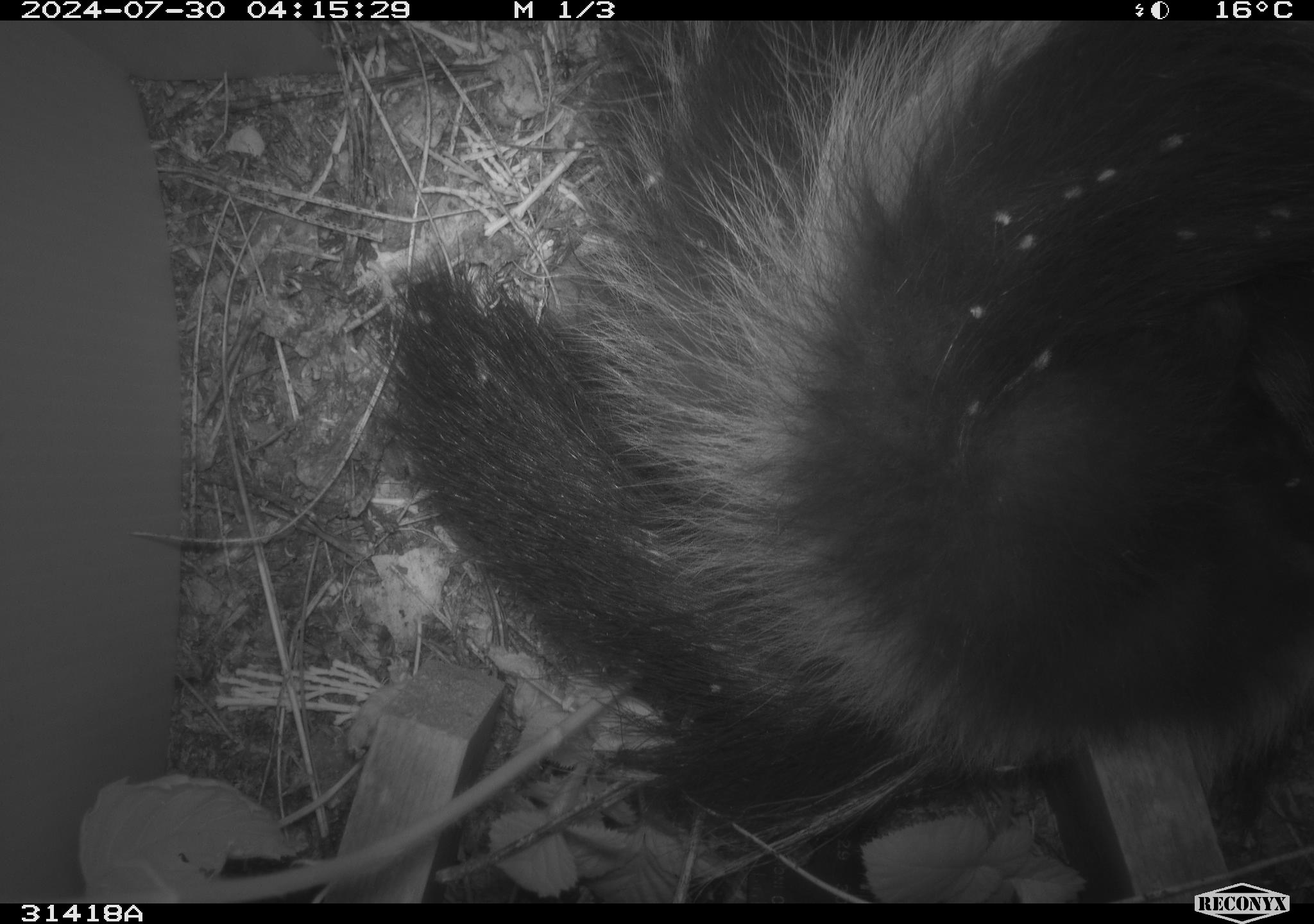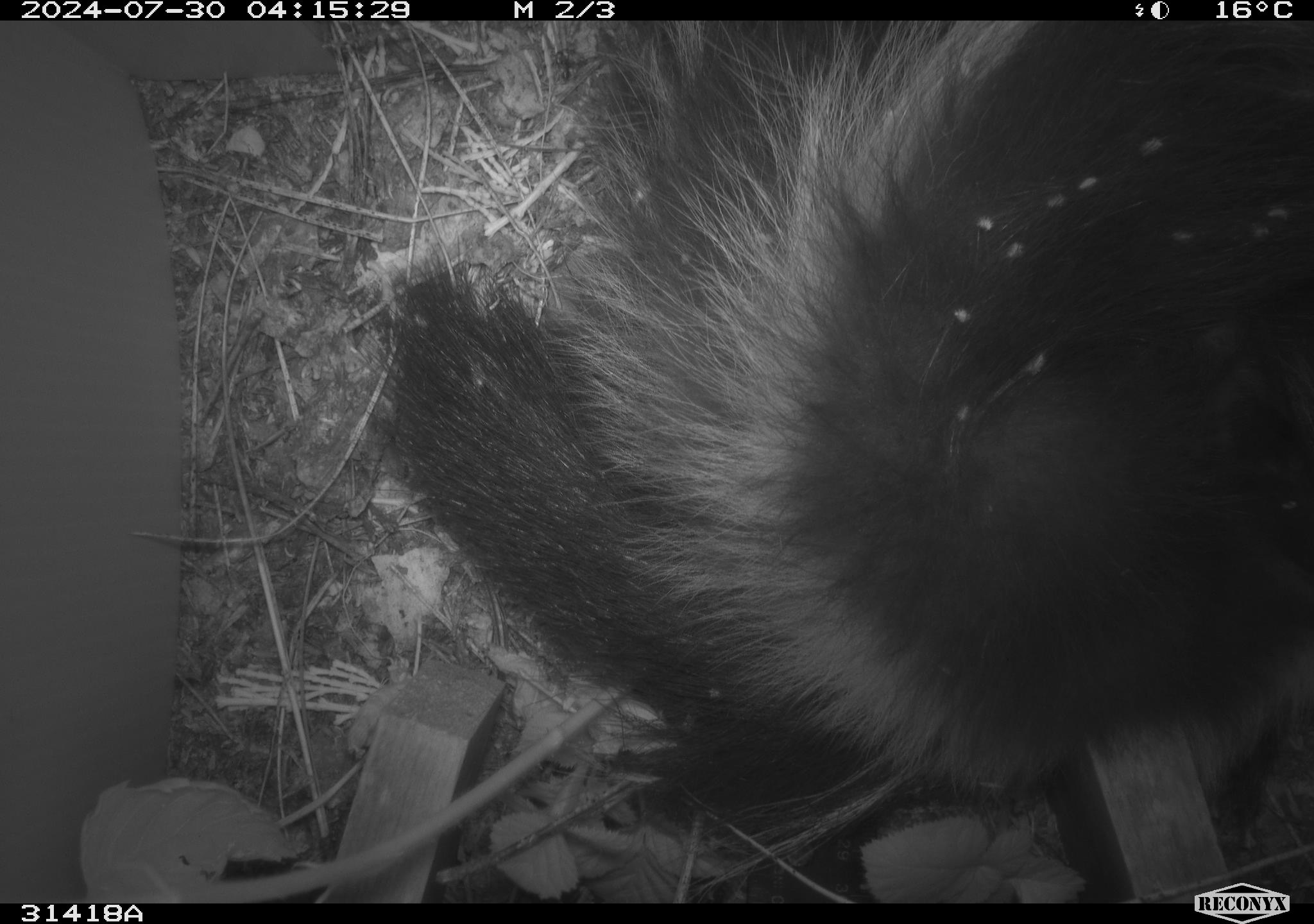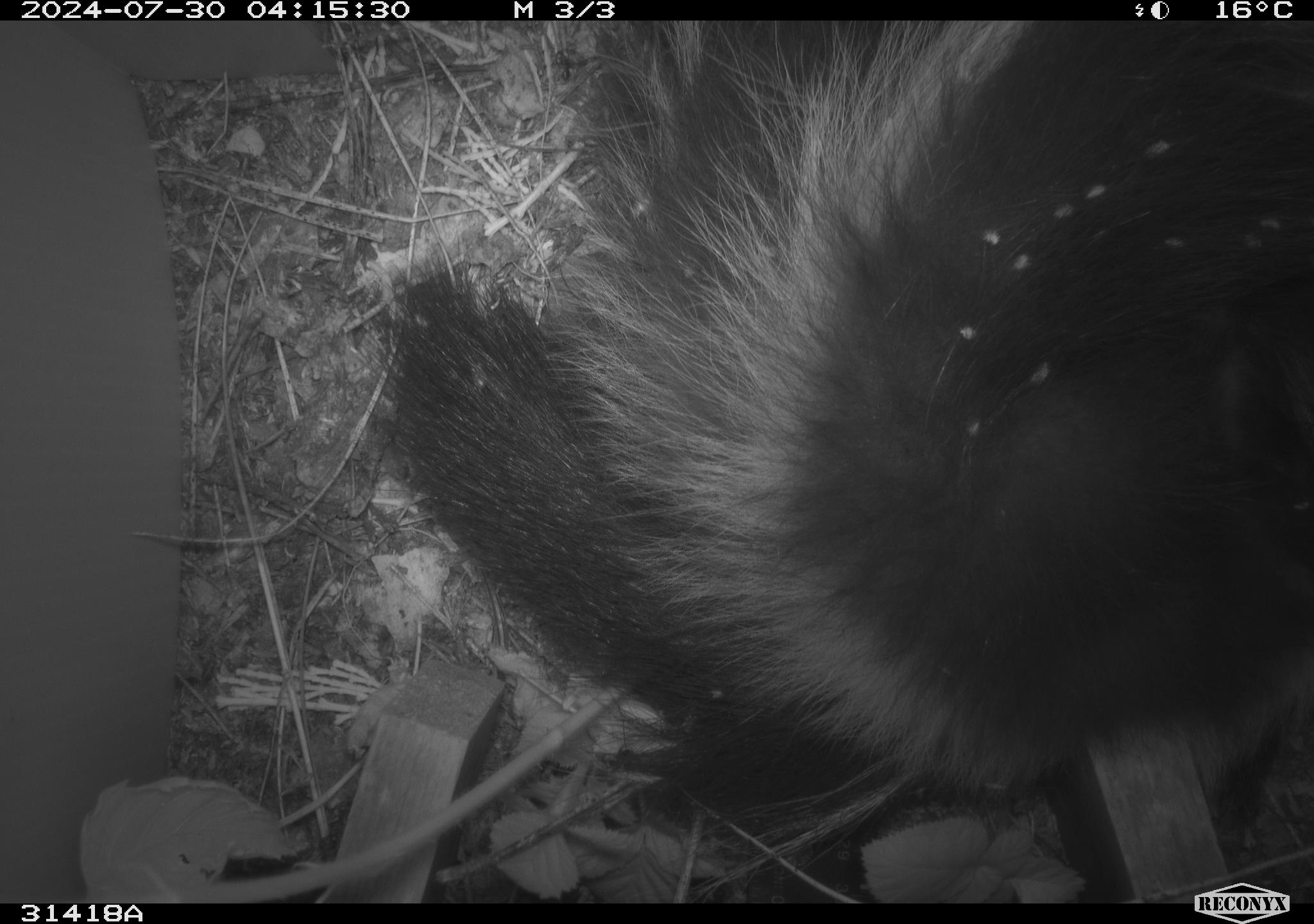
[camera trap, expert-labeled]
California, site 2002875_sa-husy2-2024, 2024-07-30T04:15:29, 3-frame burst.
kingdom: Animalia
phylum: Chordata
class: Mammalia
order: Carnivora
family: Mephitidae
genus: Mephitis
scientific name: Mephitis mephitis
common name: striped skunk